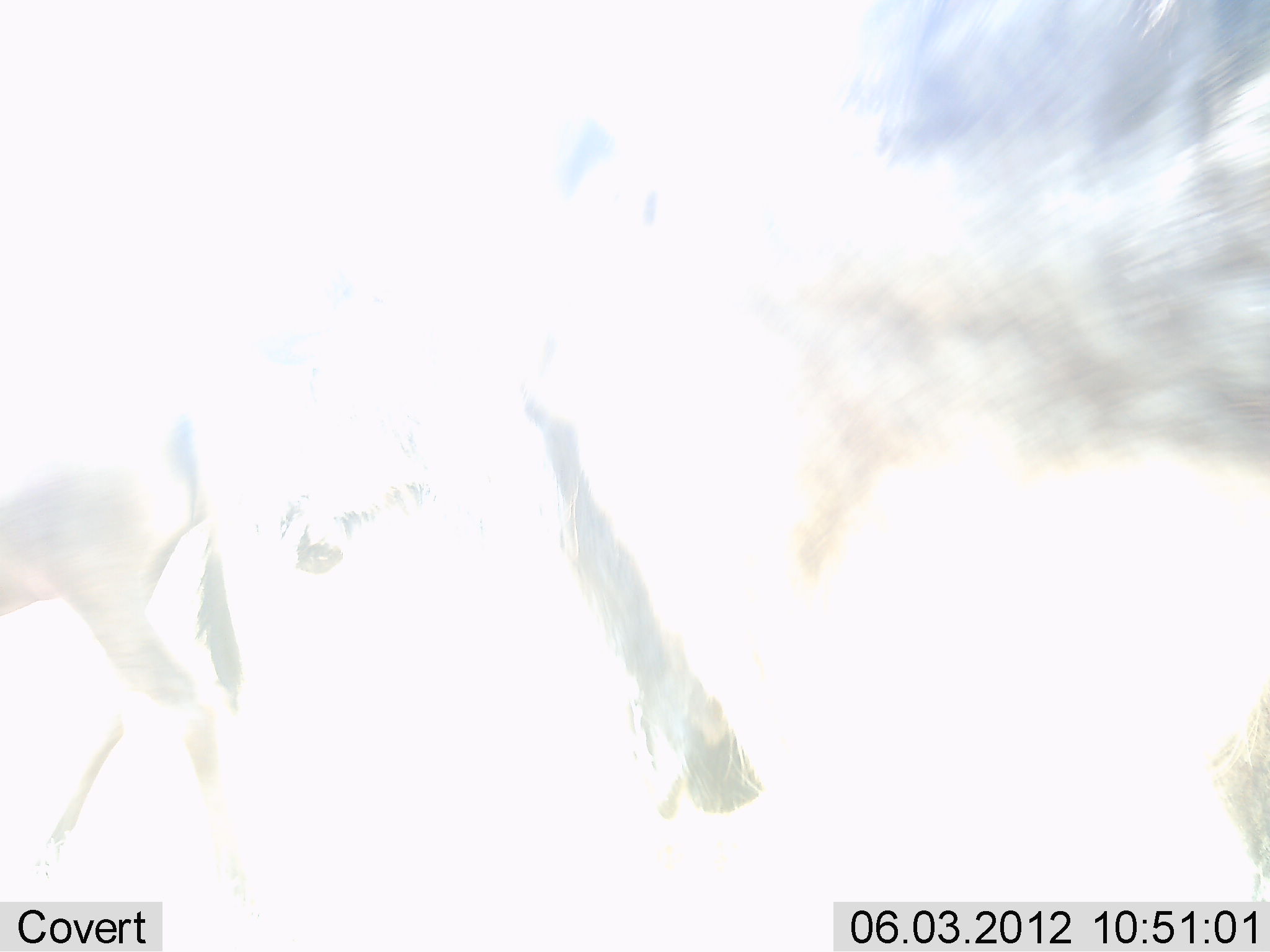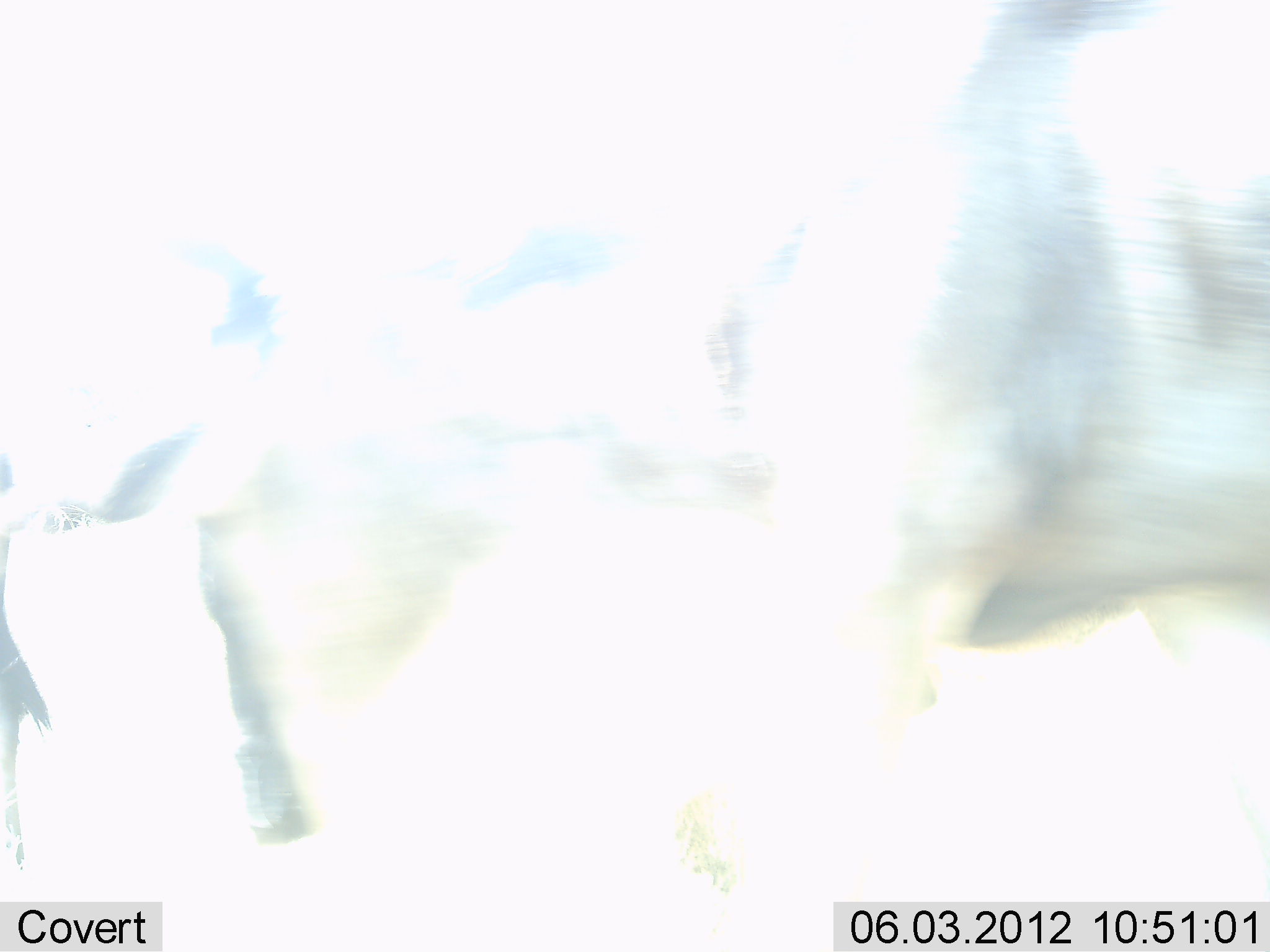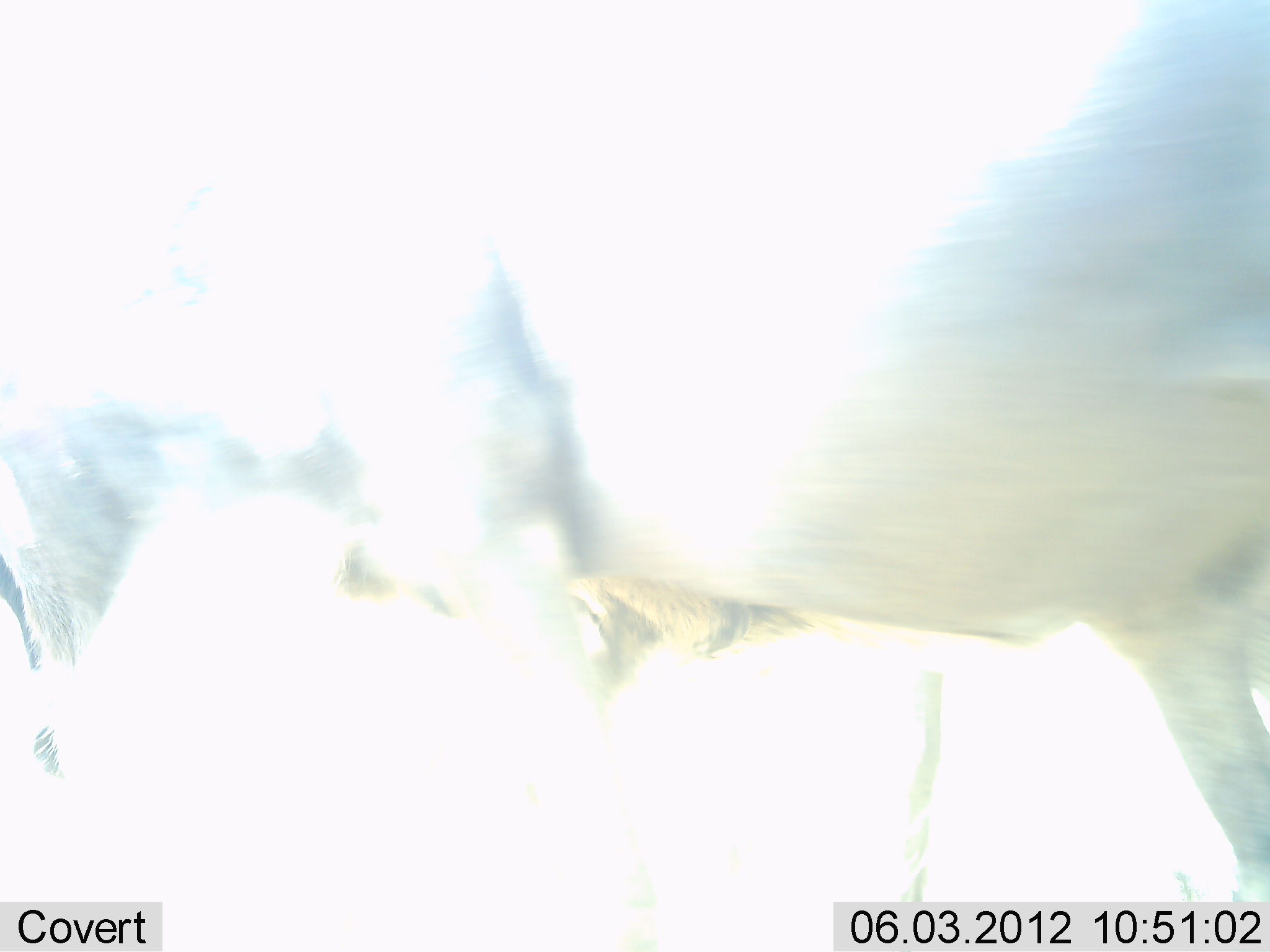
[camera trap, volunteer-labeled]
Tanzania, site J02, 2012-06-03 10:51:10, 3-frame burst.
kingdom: Animalia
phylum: Chordata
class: Mammalia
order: Artiodactyla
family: Bovidae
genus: Connochaetes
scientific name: Connochaetes taurinus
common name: blue wildebeest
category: wildebeest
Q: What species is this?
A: Wildebeest (blue wildebeest) (Connochaetes taurinus).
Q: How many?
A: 2.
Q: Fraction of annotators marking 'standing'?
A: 40%.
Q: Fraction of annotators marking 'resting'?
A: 0%.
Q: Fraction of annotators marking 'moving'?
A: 70%.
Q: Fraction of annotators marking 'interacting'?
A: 0%.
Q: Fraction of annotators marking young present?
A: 10%.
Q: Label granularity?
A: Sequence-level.